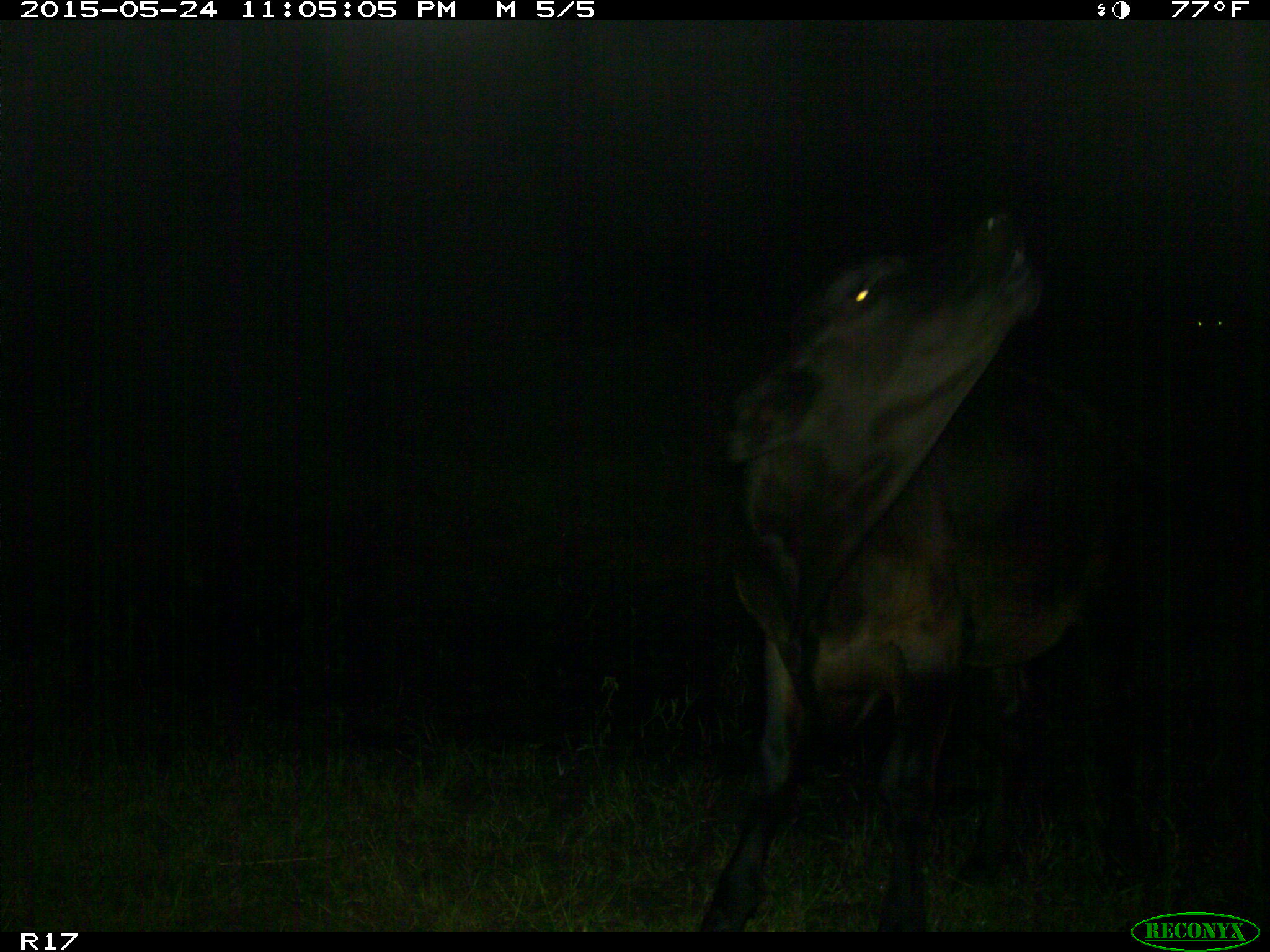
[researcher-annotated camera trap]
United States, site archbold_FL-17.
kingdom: Animalia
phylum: Chordata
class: Mammalia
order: Artiodactyla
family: Bovidae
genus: Bos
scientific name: Bos taurus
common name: domestic cow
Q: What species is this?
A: Bos taurus (domestic cow).